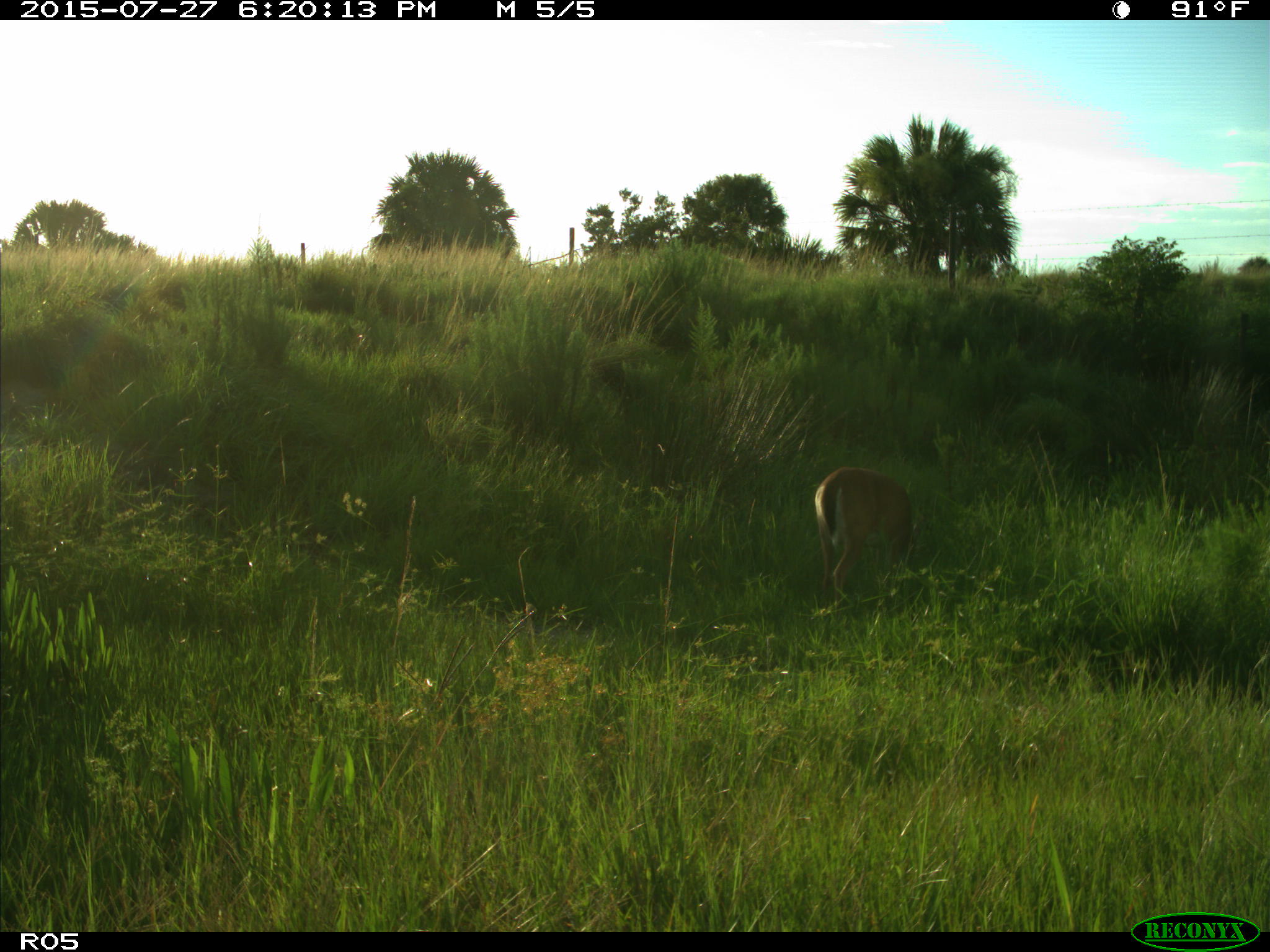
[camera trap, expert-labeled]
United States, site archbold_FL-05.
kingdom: Animalia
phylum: Chordata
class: Mammalia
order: Artiodactyla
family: Cervidae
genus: Odocoileus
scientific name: Odocoileus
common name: deer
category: unidentified deer